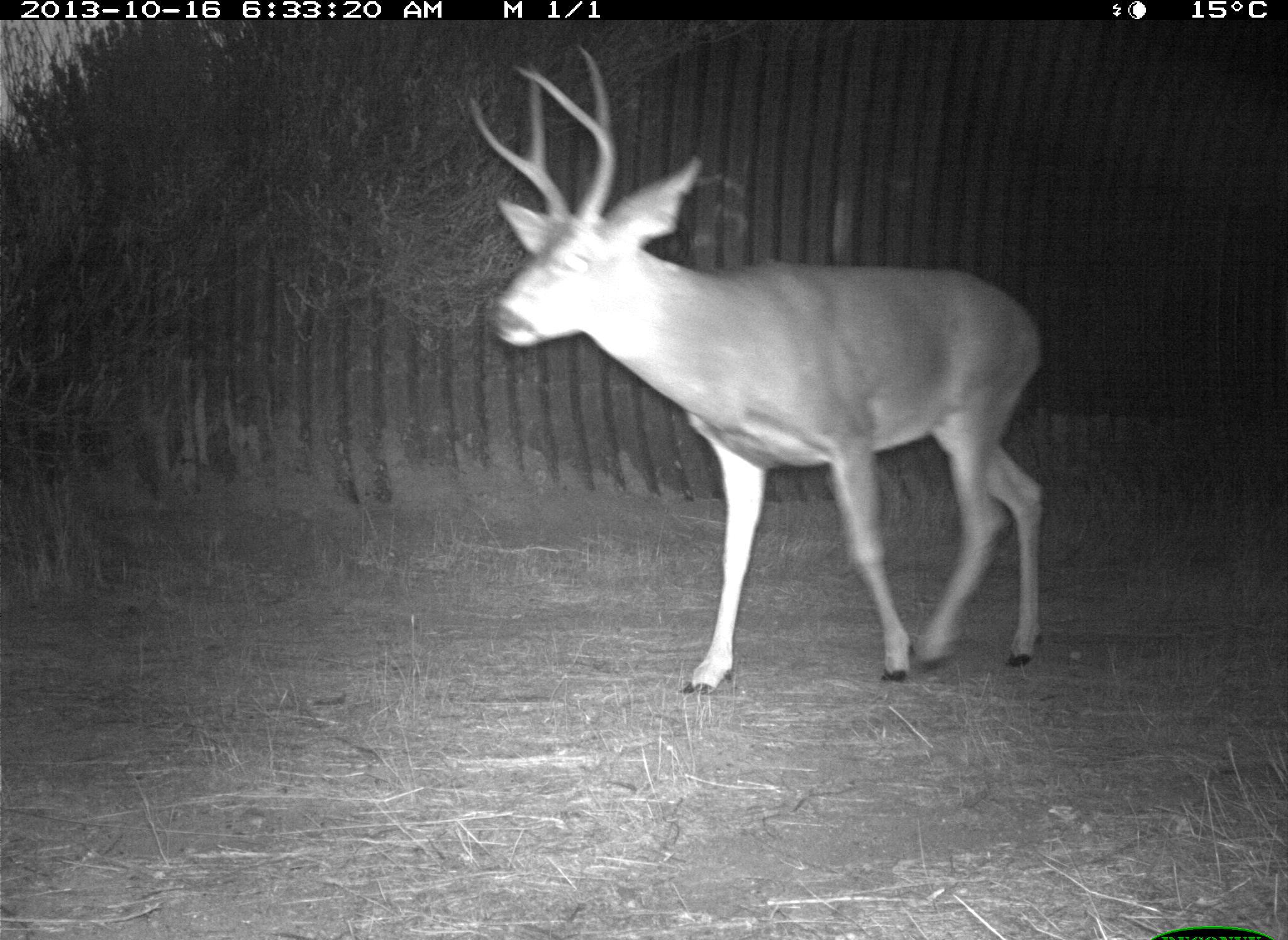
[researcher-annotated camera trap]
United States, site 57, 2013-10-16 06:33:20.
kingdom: Animalia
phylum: Chordata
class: Mammalia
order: Artiodactyla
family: Cervidae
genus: Odocoileus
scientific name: Odocoileus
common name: deer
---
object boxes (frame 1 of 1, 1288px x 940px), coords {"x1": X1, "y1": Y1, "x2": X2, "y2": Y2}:
deer: {"x1": 465, "y1": 43, "x2": 1046, "y2": 697}